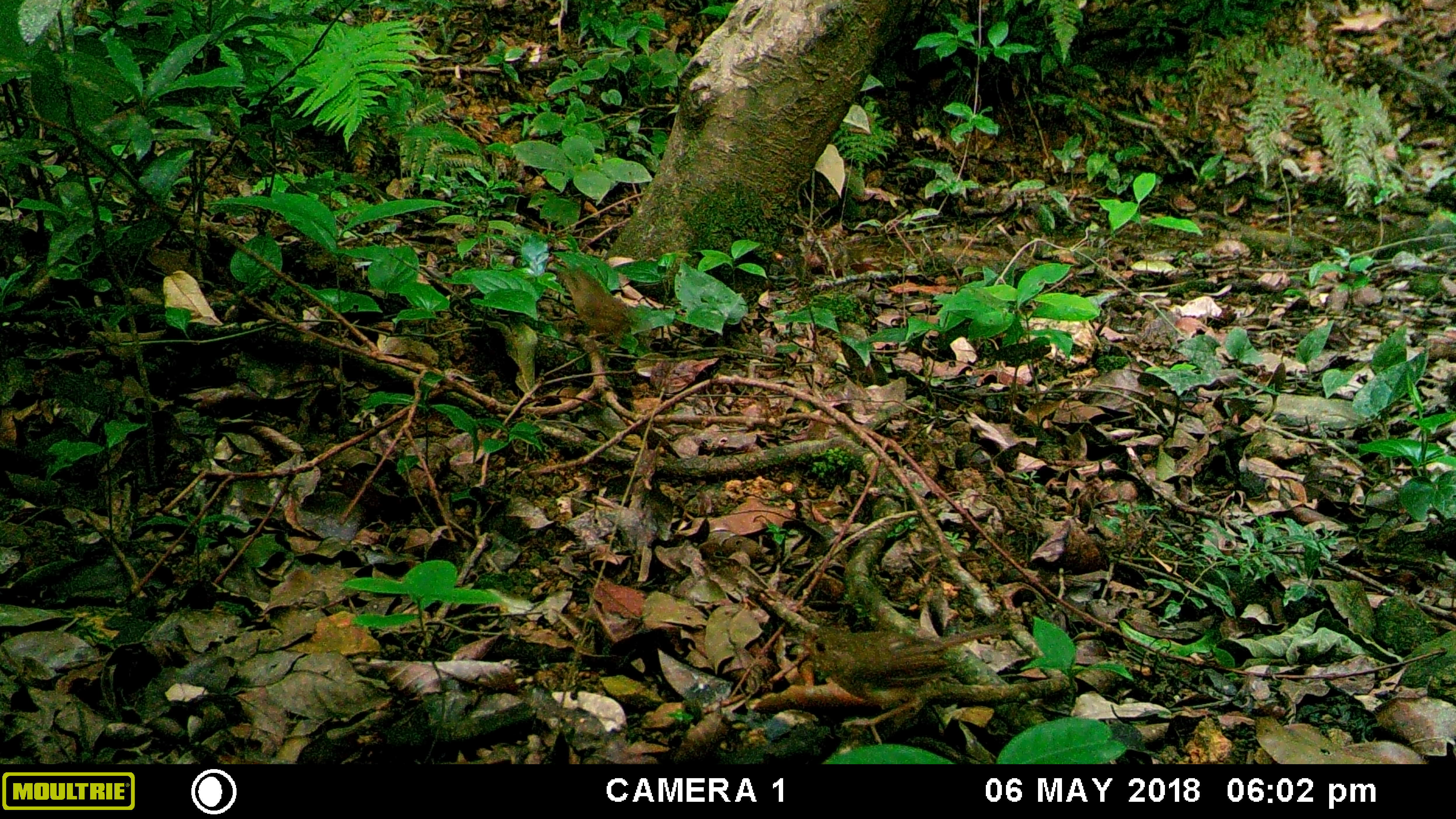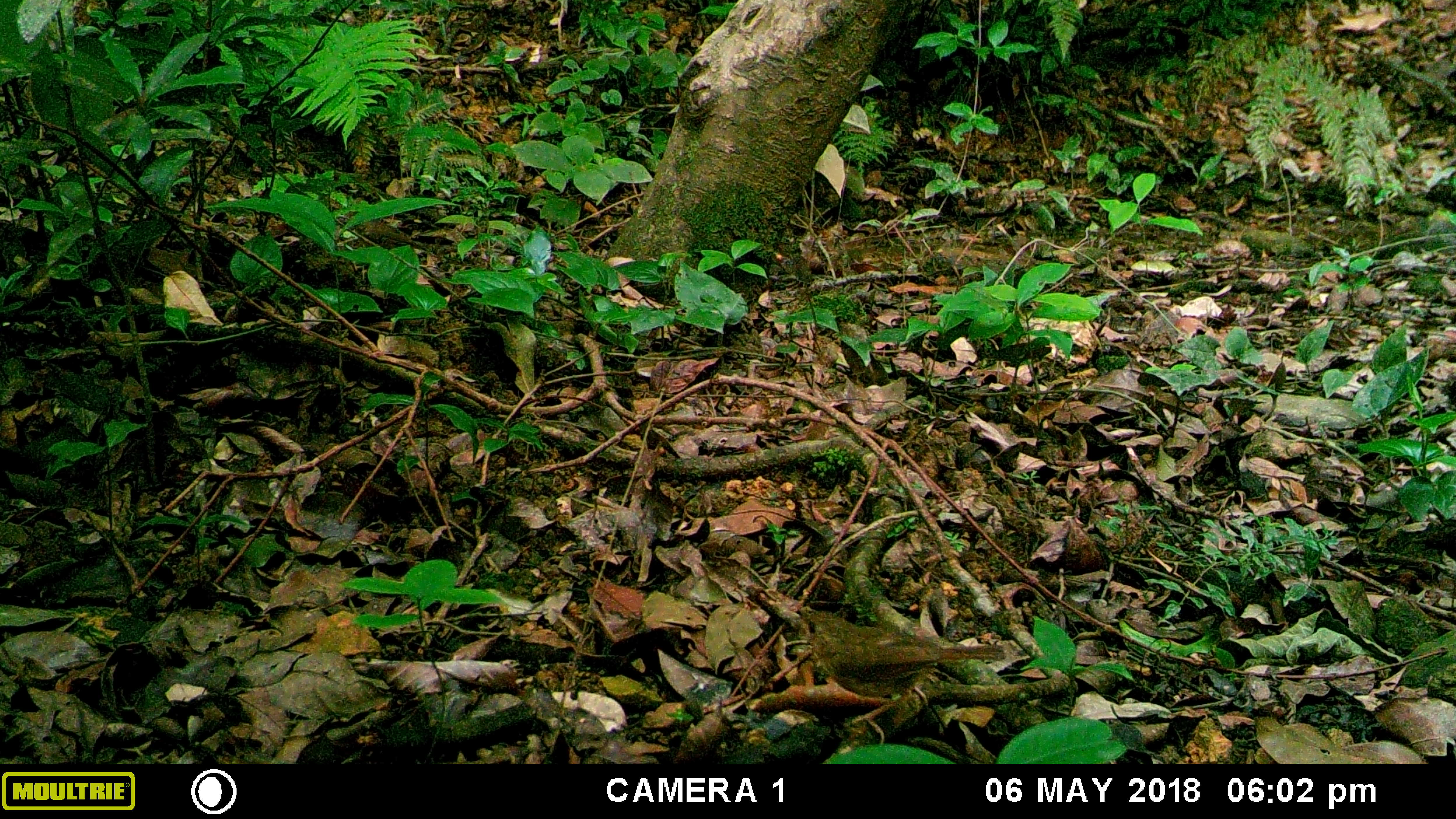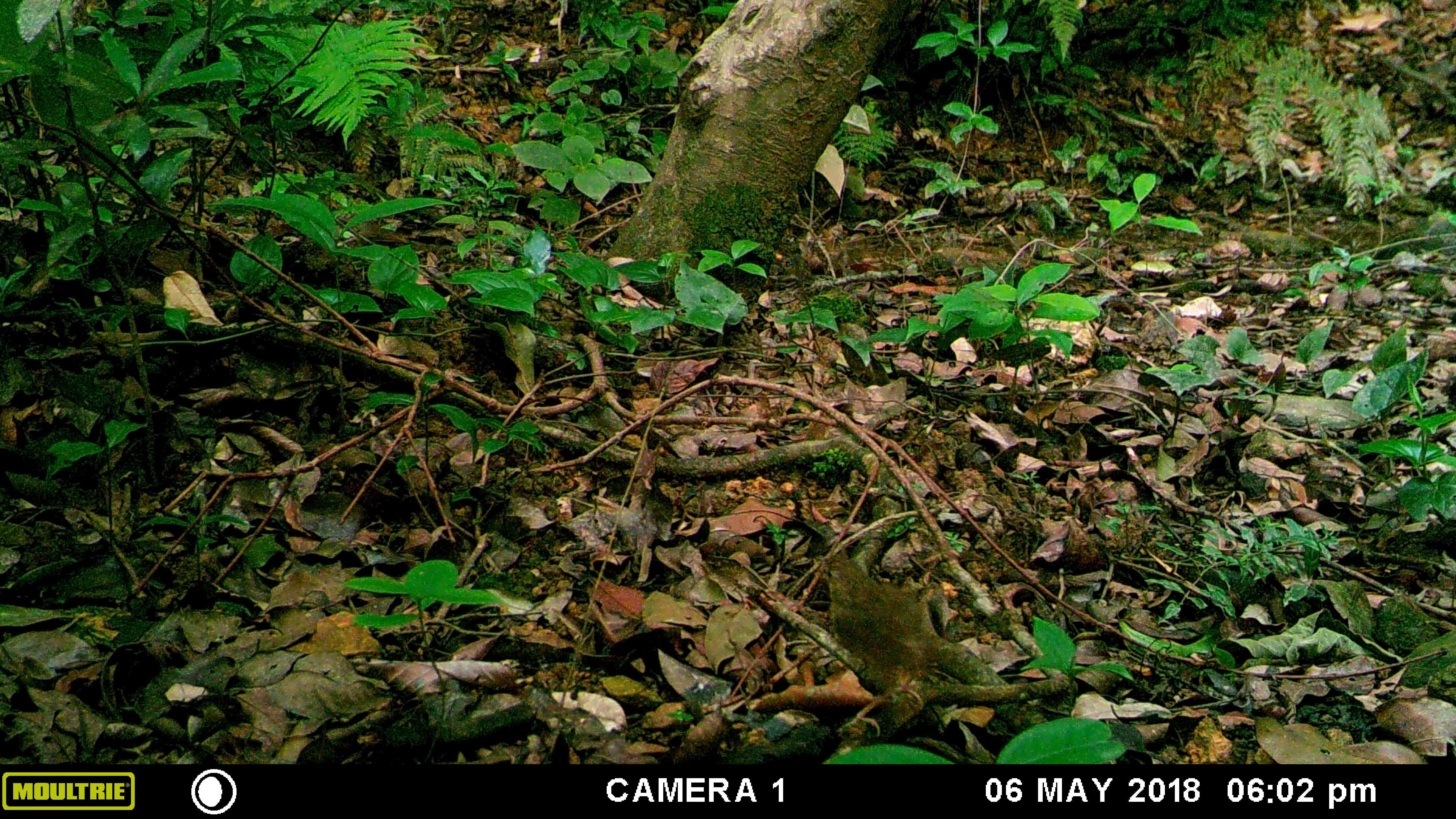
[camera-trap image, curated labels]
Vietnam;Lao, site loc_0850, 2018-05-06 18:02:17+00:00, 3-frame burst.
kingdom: Animalia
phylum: Chordata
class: Aves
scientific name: Aves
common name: bird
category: unidentified bird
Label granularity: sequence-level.